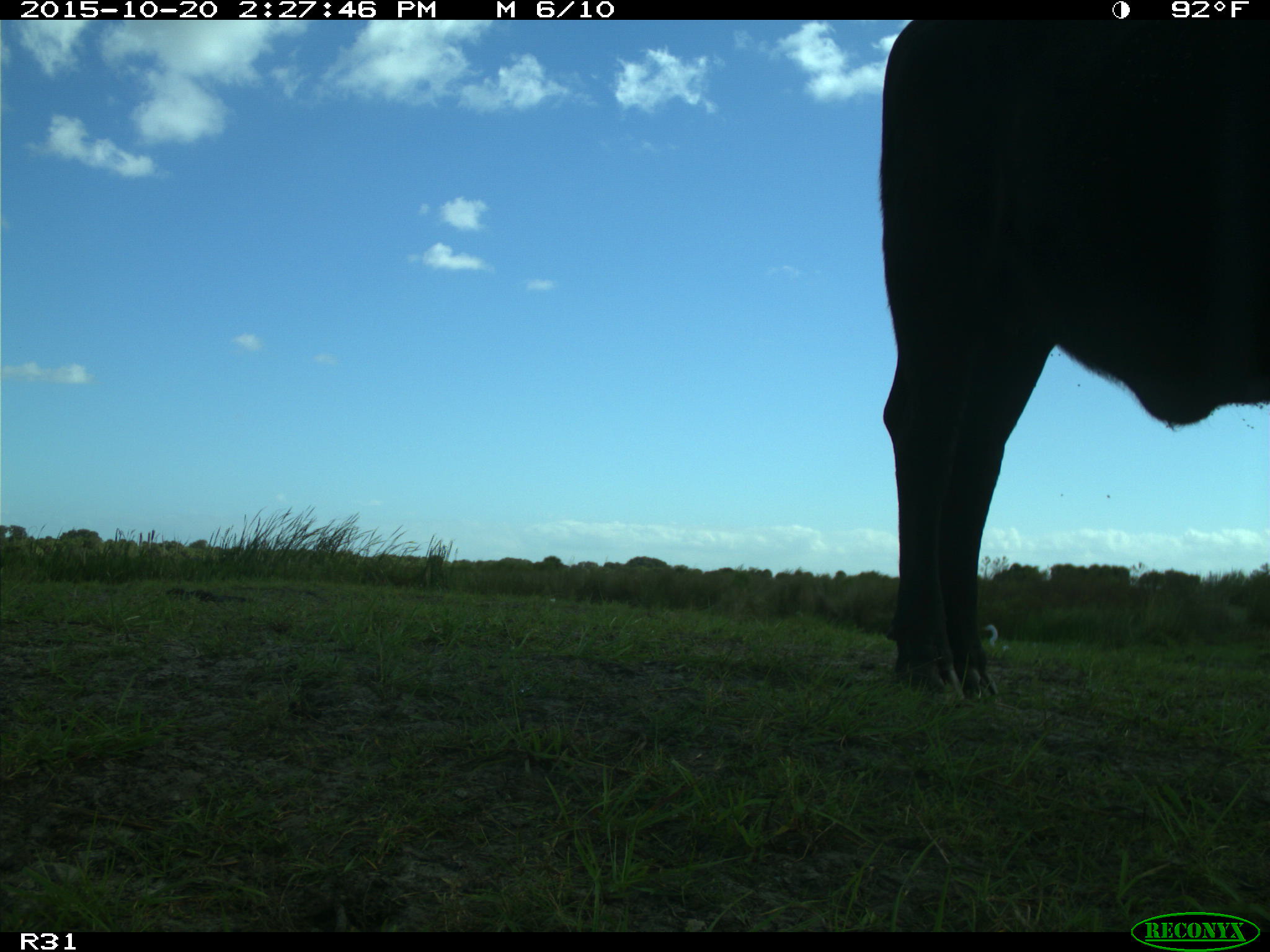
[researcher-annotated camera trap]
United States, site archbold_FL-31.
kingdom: Animalia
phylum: Chordata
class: Mammalia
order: Artiodactyla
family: Bovidae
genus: Bos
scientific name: Bos taurus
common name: domestic cow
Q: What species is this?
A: Bos taurus (domestic cow).